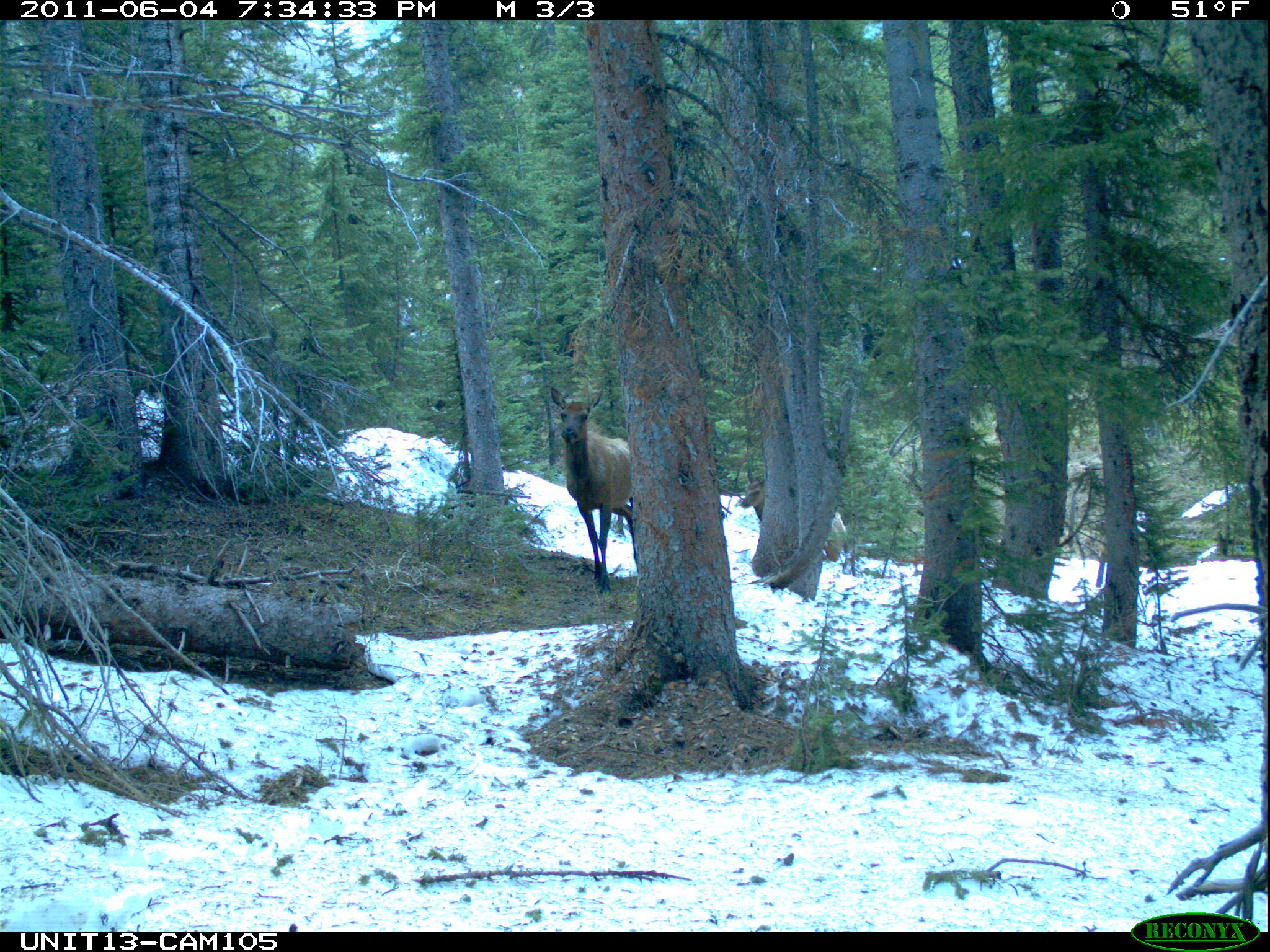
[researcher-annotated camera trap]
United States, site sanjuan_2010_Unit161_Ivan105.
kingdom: Animalia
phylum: Chordata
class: Mammalia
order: Artiodactyla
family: Cervidae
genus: Cervus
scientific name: Cervus elaphus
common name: red deer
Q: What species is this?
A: Cervus elaphus (red deer).